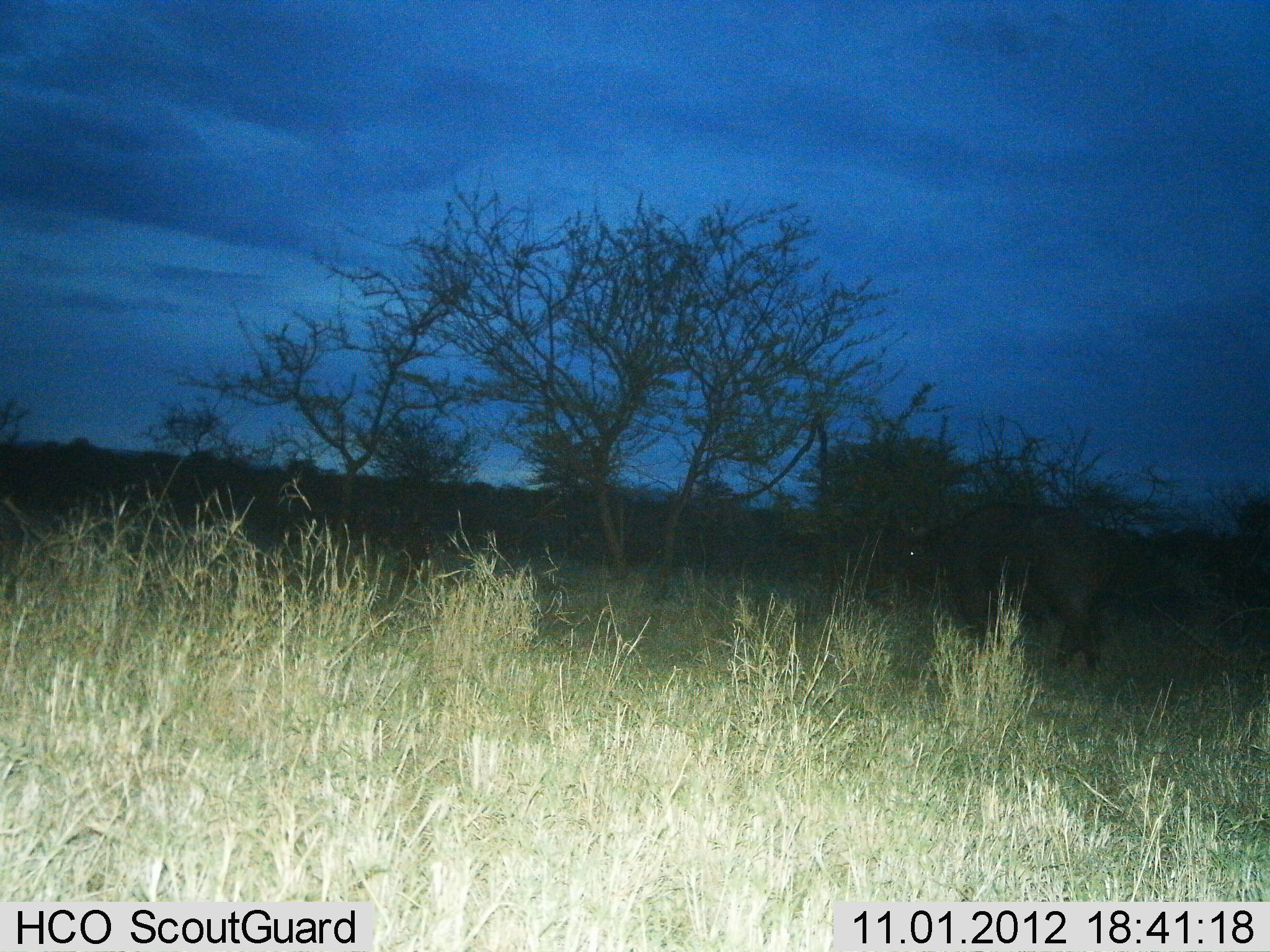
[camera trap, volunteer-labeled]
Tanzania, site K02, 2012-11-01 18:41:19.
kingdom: Animalia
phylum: Chordata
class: Mammalia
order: Artiodactyla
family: Bovidae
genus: Syncerus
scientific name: Syncerus caffer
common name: cape buffalo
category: buffalo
Buffalo (cape buffalo) (Syncerus caffer), count 1. Behavior (volunteer vote fractions): standing 40%, resting 0%, moving 60%, interacting 0%. Young present (vote fraction): 0%. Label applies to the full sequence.